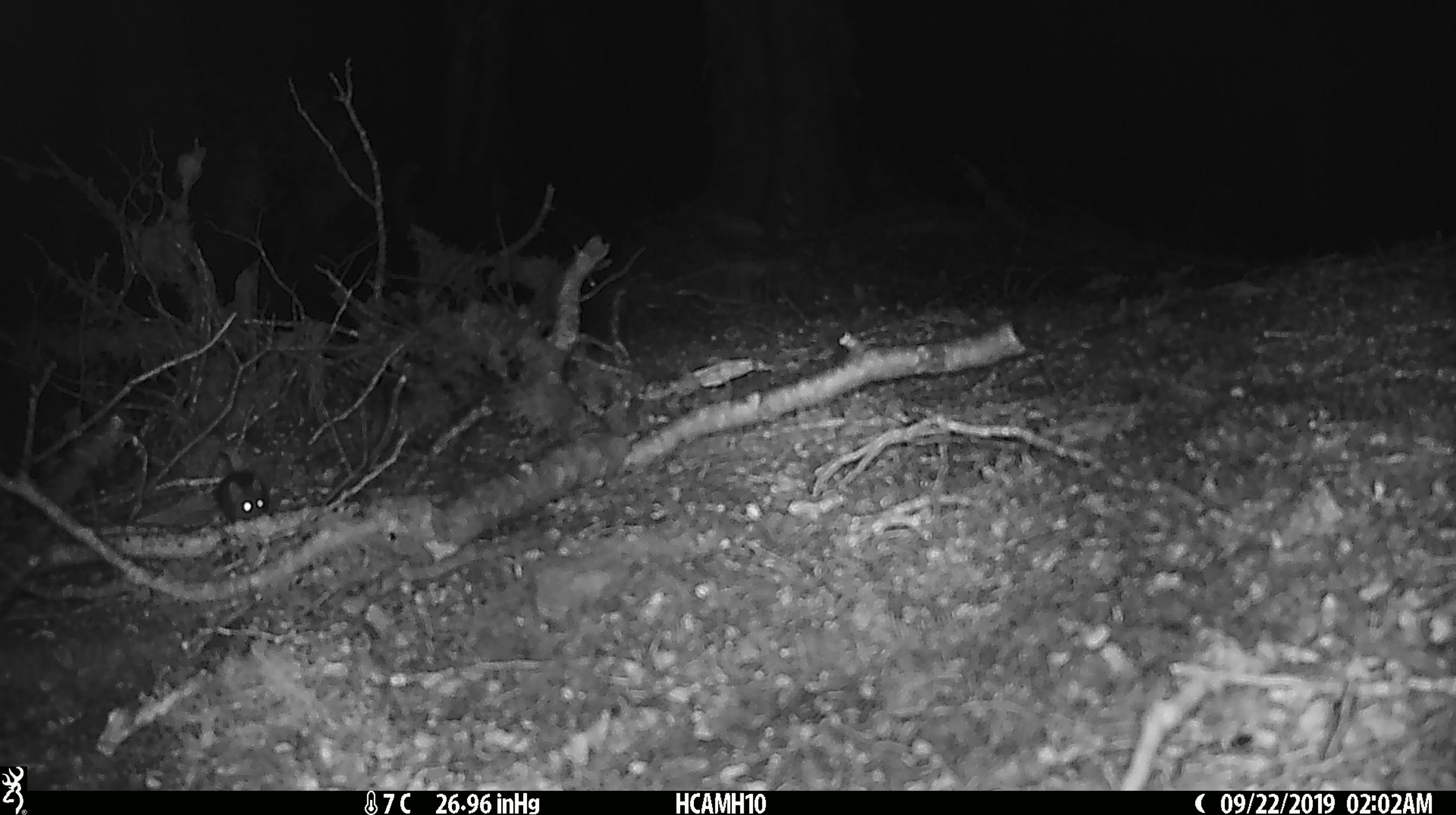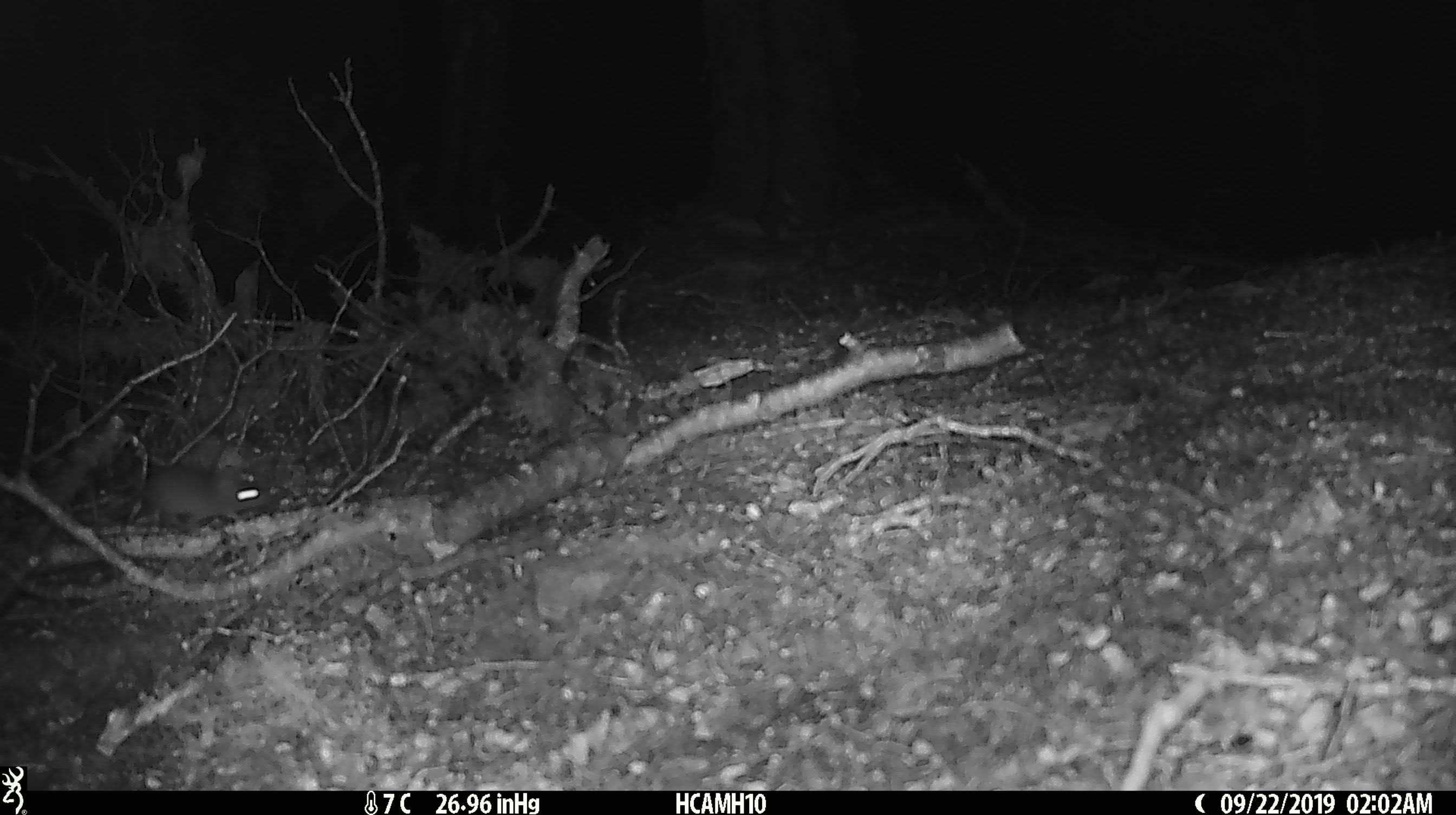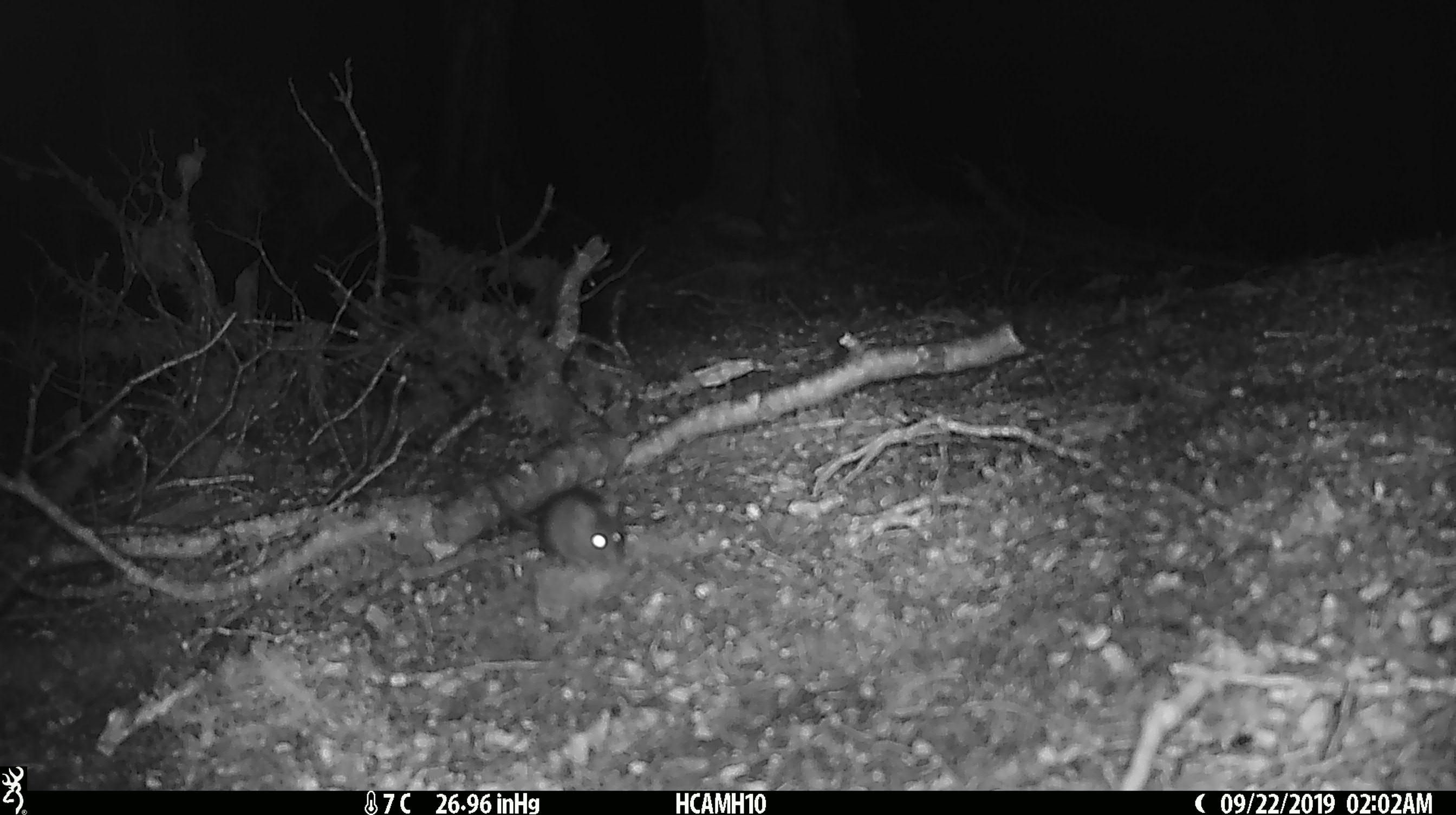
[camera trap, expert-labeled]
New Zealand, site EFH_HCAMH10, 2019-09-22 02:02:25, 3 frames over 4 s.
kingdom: Animalia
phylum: Chordata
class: Mammalia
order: Rodentia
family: Muridae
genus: Mus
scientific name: Mus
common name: mouse